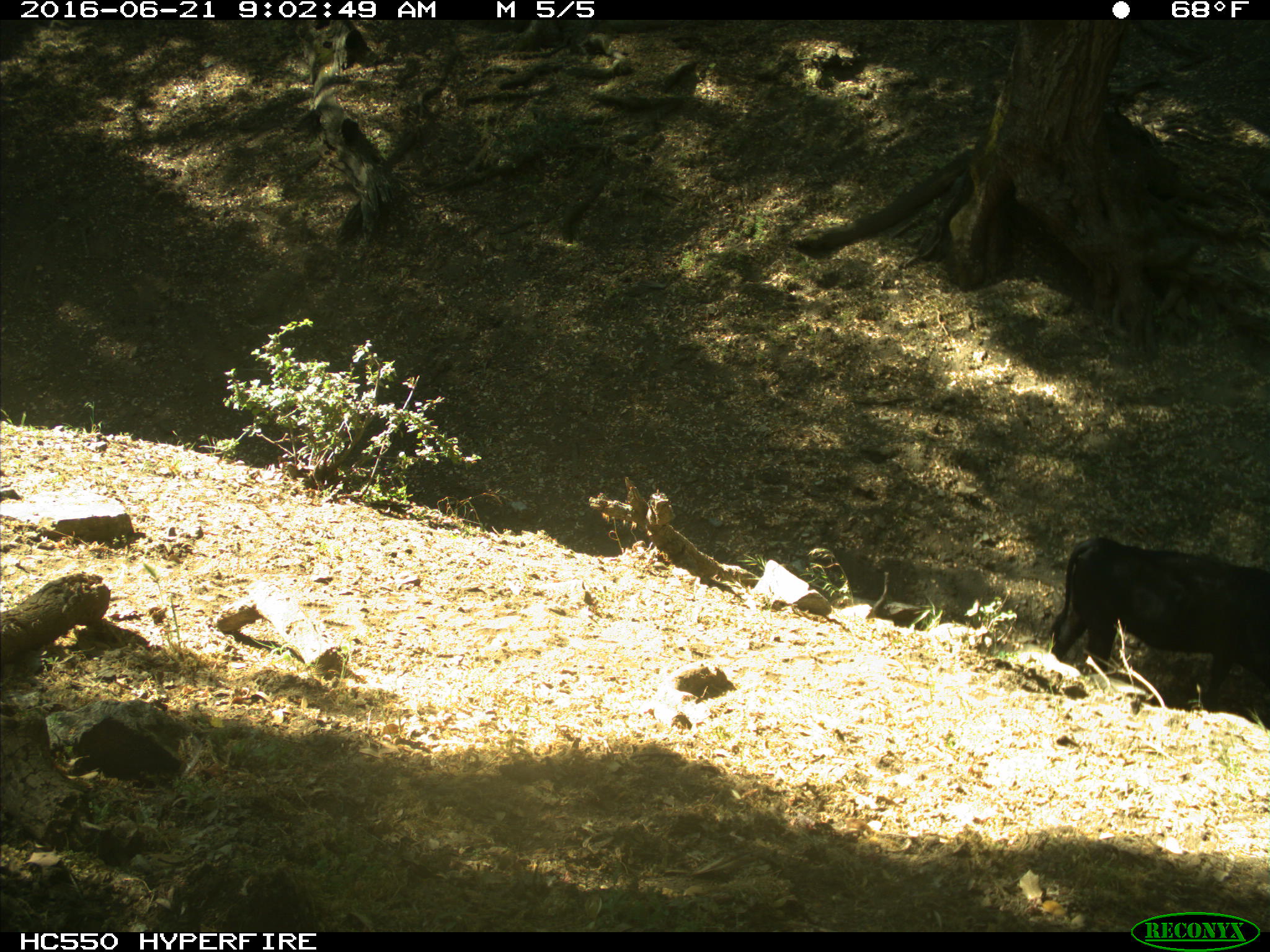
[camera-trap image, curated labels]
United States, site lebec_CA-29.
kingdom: Animalia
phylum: Chordata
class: Mammalia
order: Artiodactyla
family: Bovidae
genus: Bos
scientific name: Bos taurus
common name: domestic cow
Bos taurus (domestic cow).